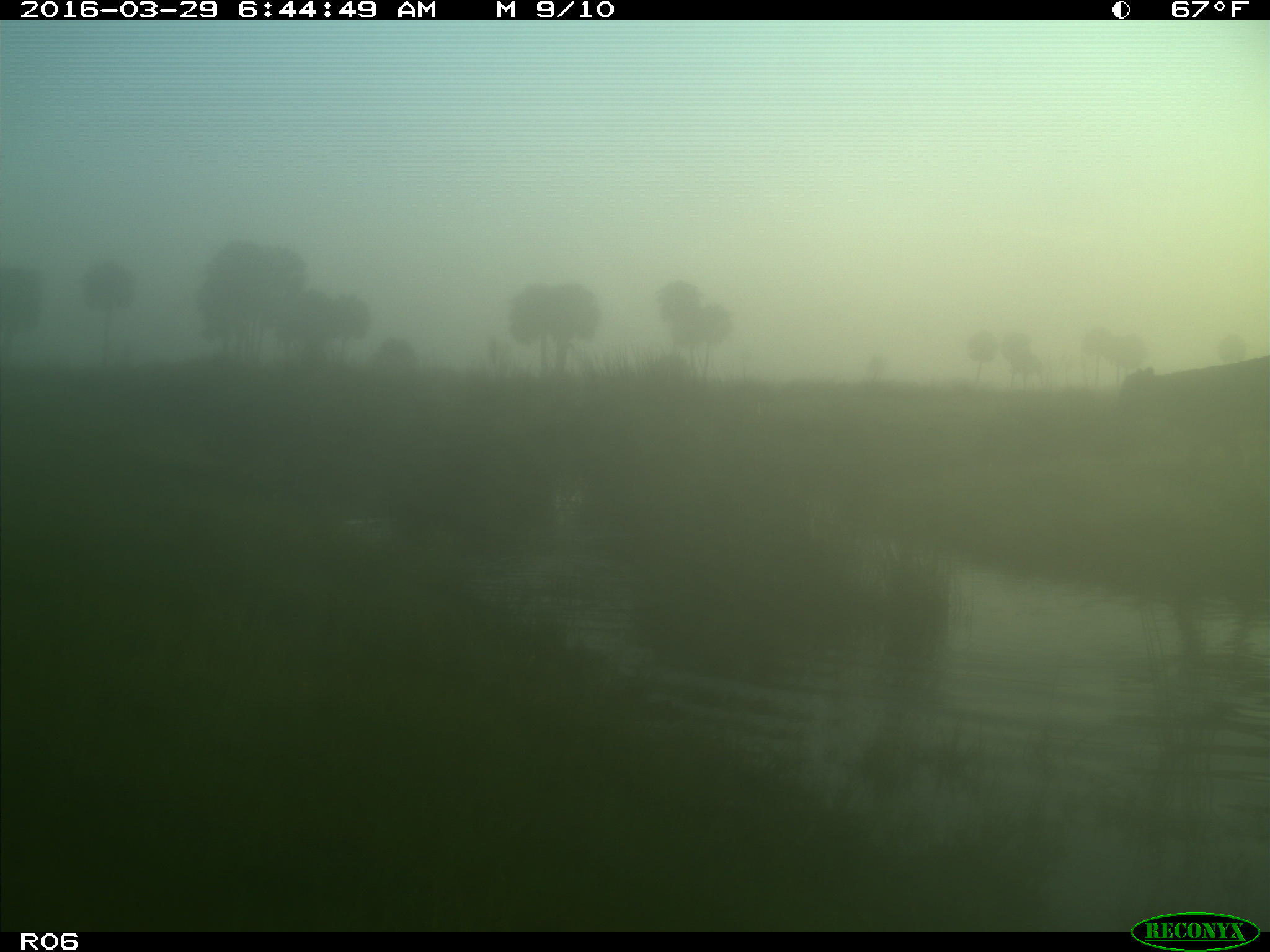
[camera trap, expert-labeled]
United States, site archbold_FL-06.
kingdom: Animalia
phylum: Chordata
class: Mammalia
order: Artiodactyla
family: Bovidae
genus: Bos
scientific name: Bos taurus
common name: domestic cow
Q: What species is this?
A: Bos taurus (domestic cow).